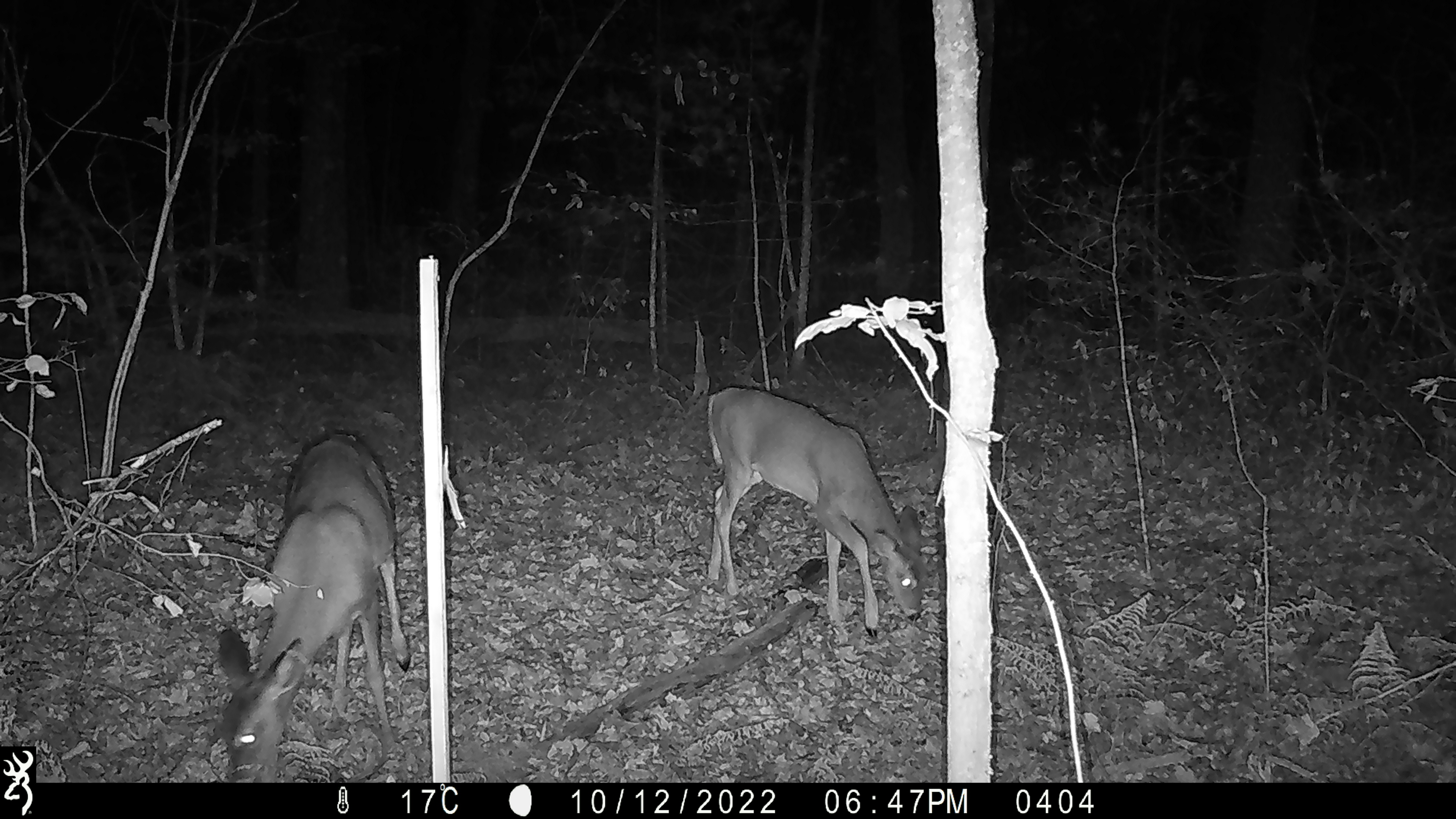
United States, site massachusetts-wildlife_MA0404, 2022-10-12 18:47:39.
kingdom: Animalia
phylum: Chordata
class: Mammalia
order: Artiodactyla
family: Cervidae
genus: Odocoileus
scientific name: Odocoileus virginianus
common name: white-tailed deer